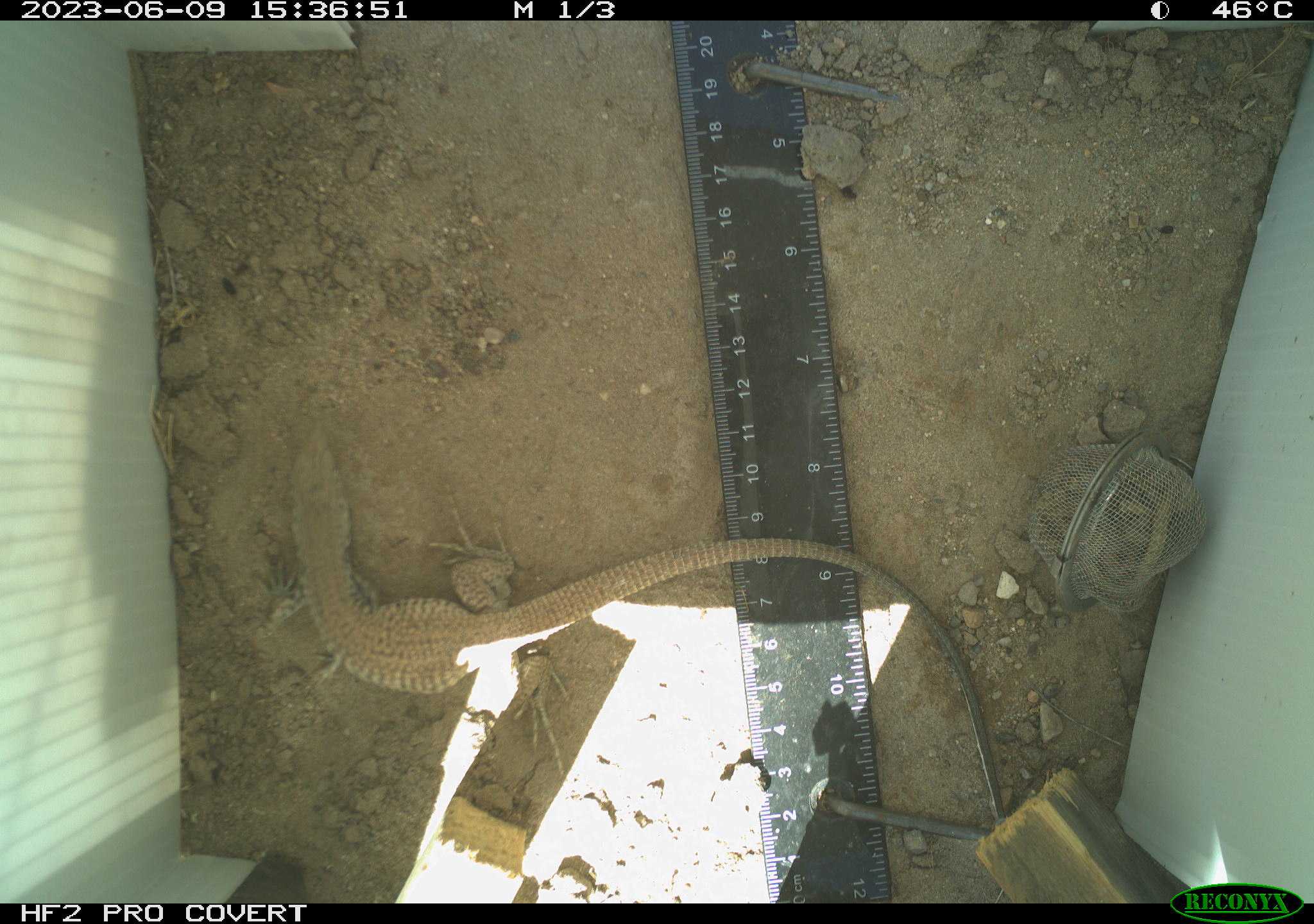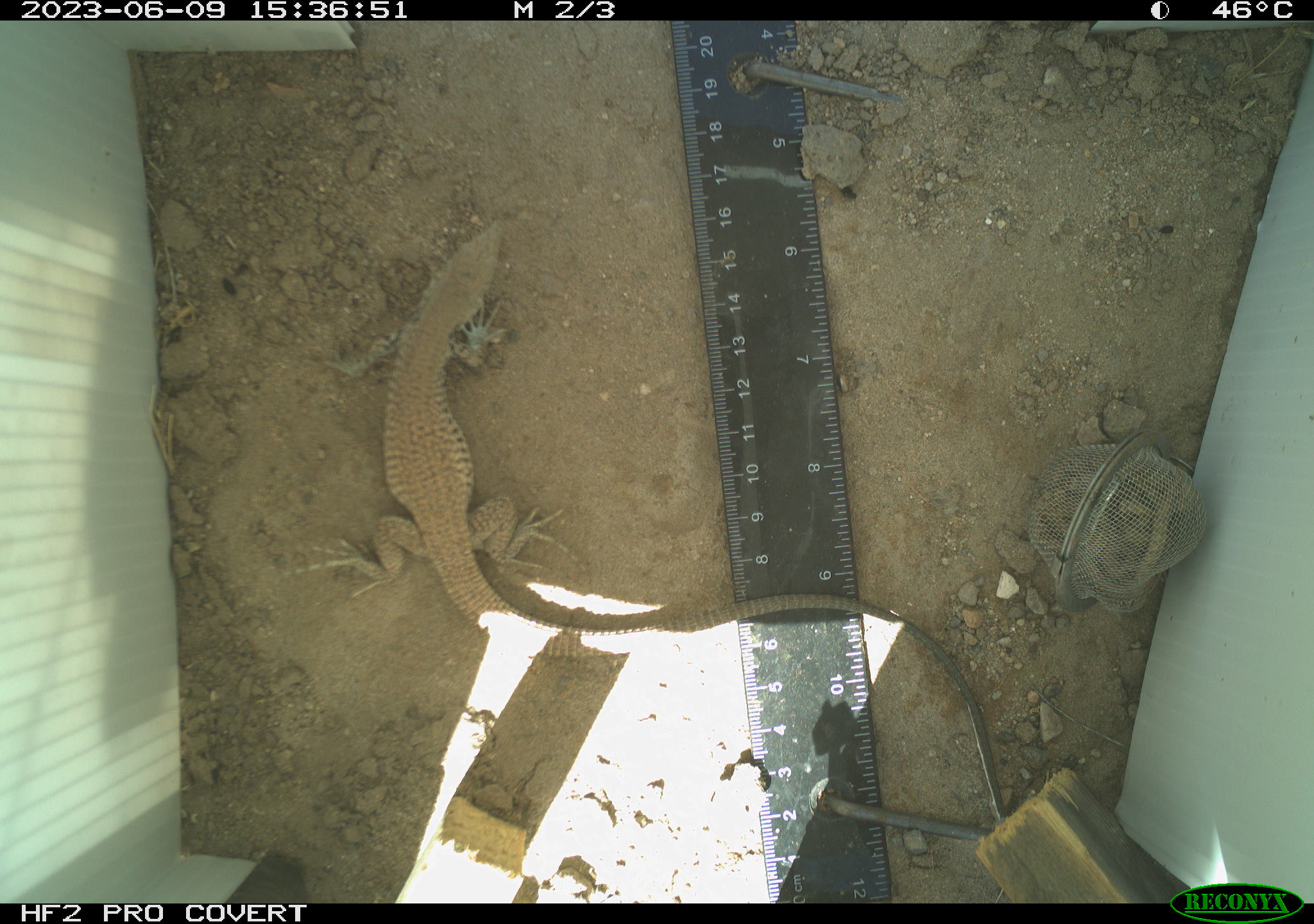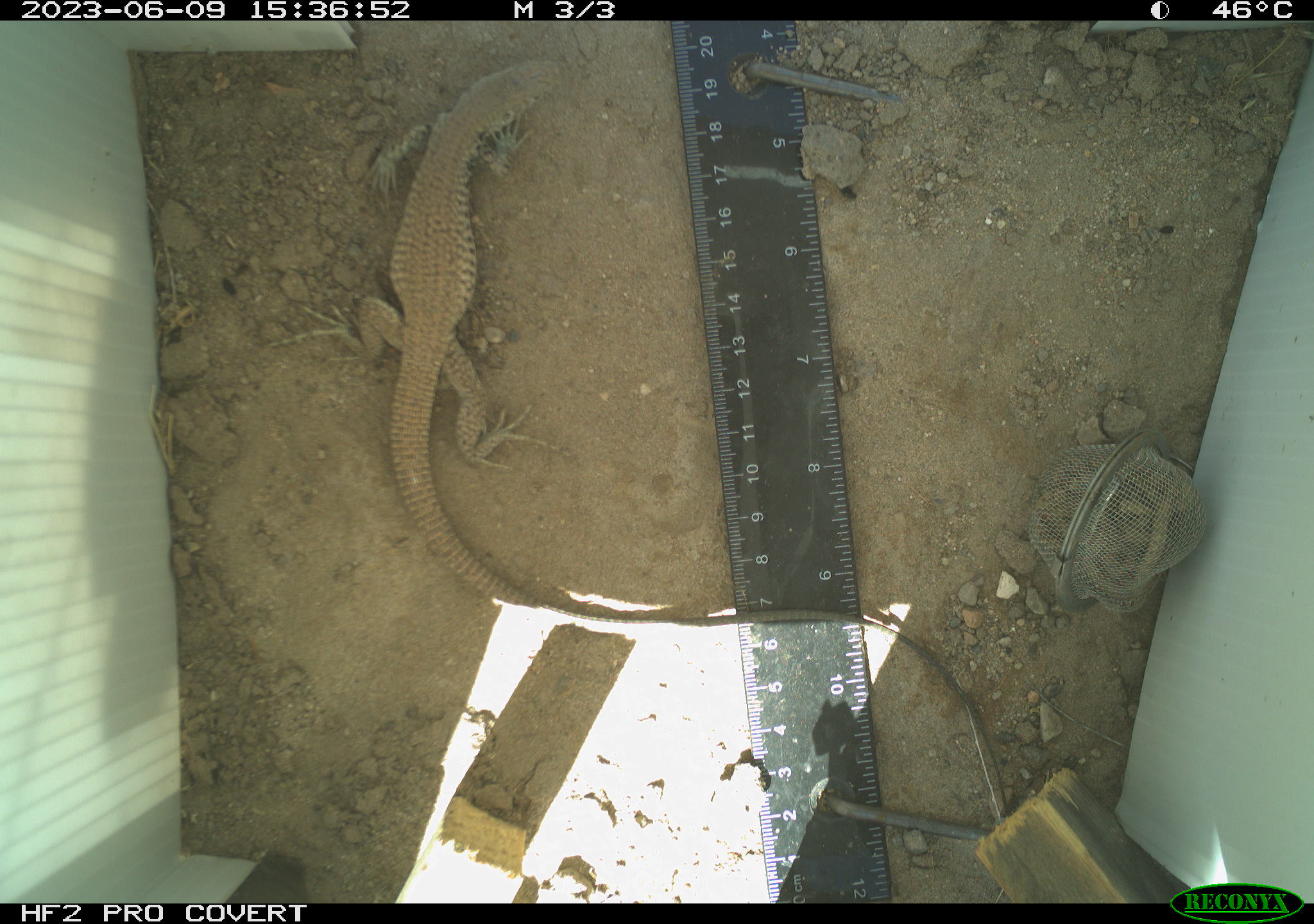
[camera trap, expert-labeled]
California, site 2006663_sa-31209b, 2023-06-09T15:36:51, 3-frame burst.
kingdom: Animalia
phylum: Chordata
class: Reptilia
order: Squamata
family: Teiidae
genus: Aspidoscelis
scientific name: Aspidoscelis tigris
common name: western whiptail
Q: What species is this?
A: Western whiptail (Aspidoscelis tigris).